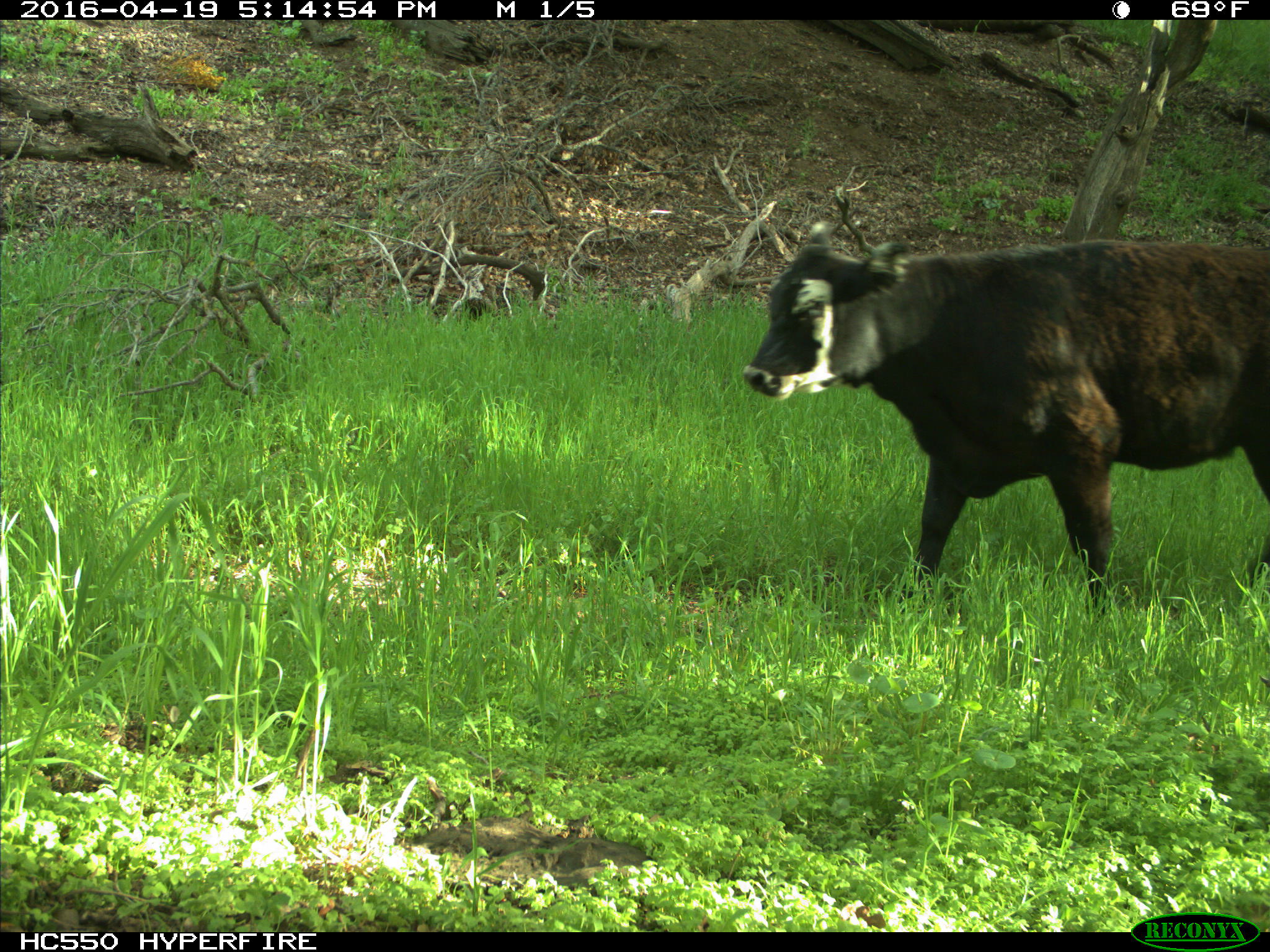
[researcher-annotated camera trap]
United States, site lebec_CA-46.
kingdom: Animalia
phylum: Chordata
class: Mammalia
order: Artiodactyla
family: Bovidae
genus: Bos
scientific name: Bos taurus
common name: domestic cow